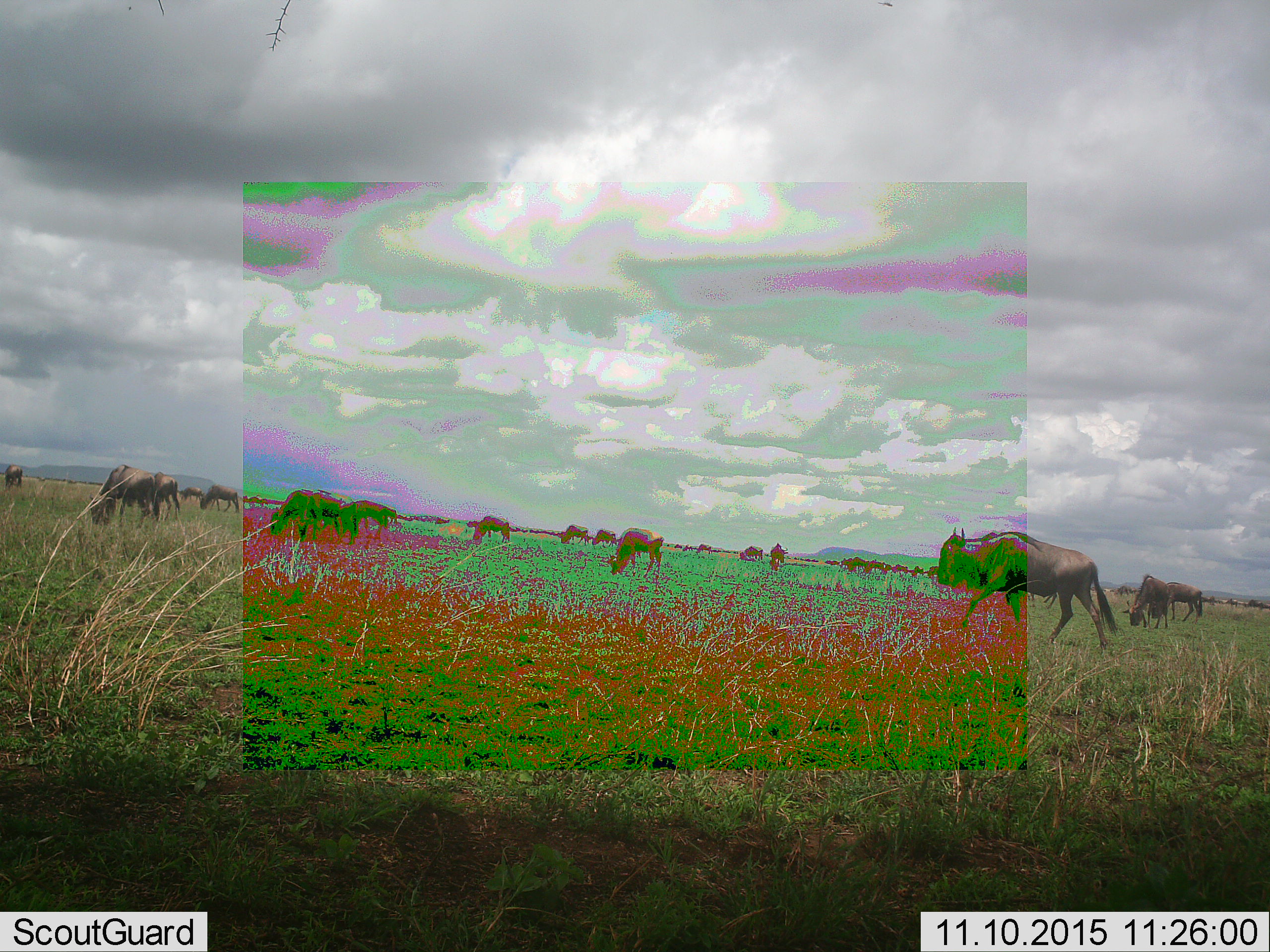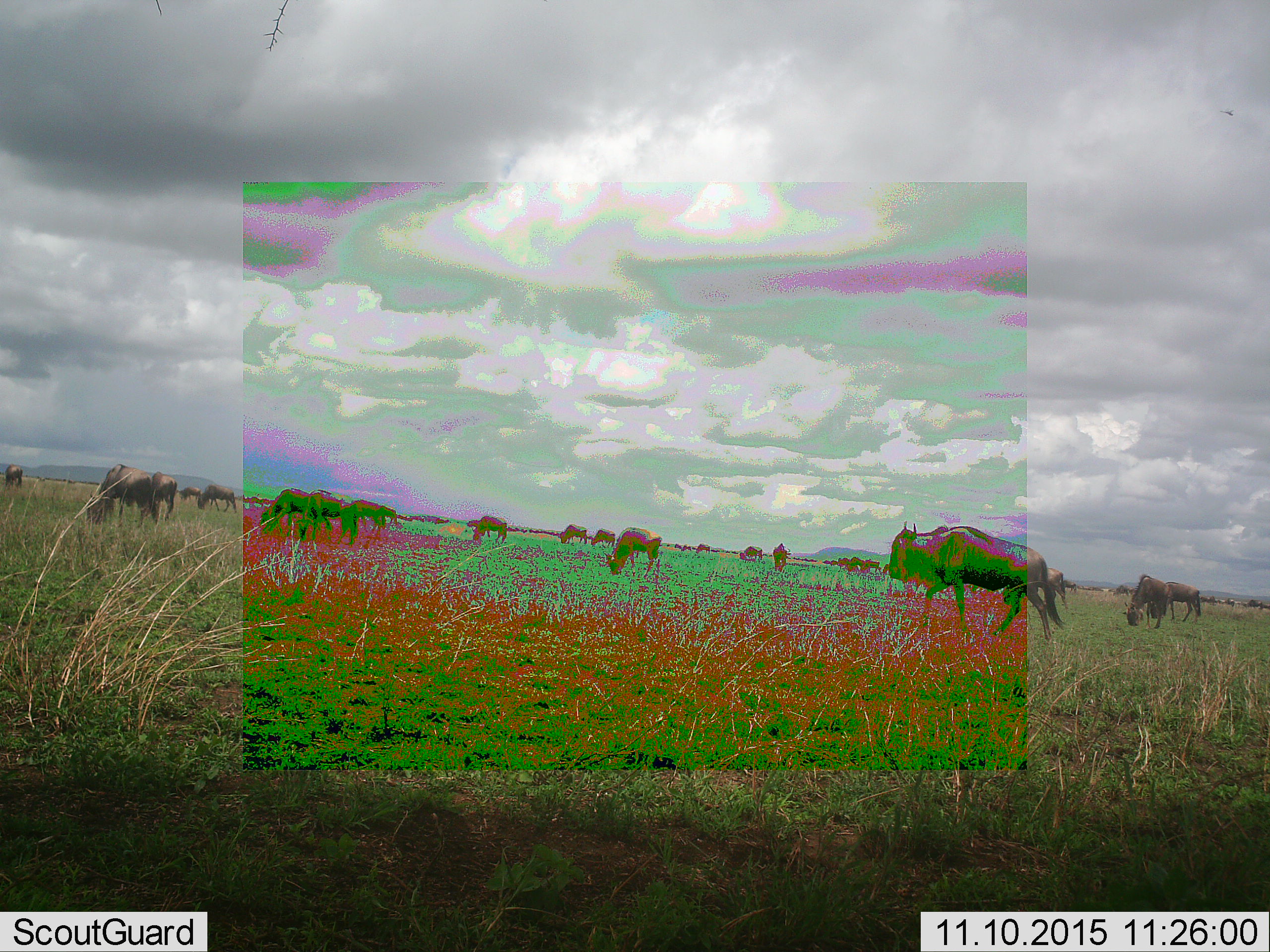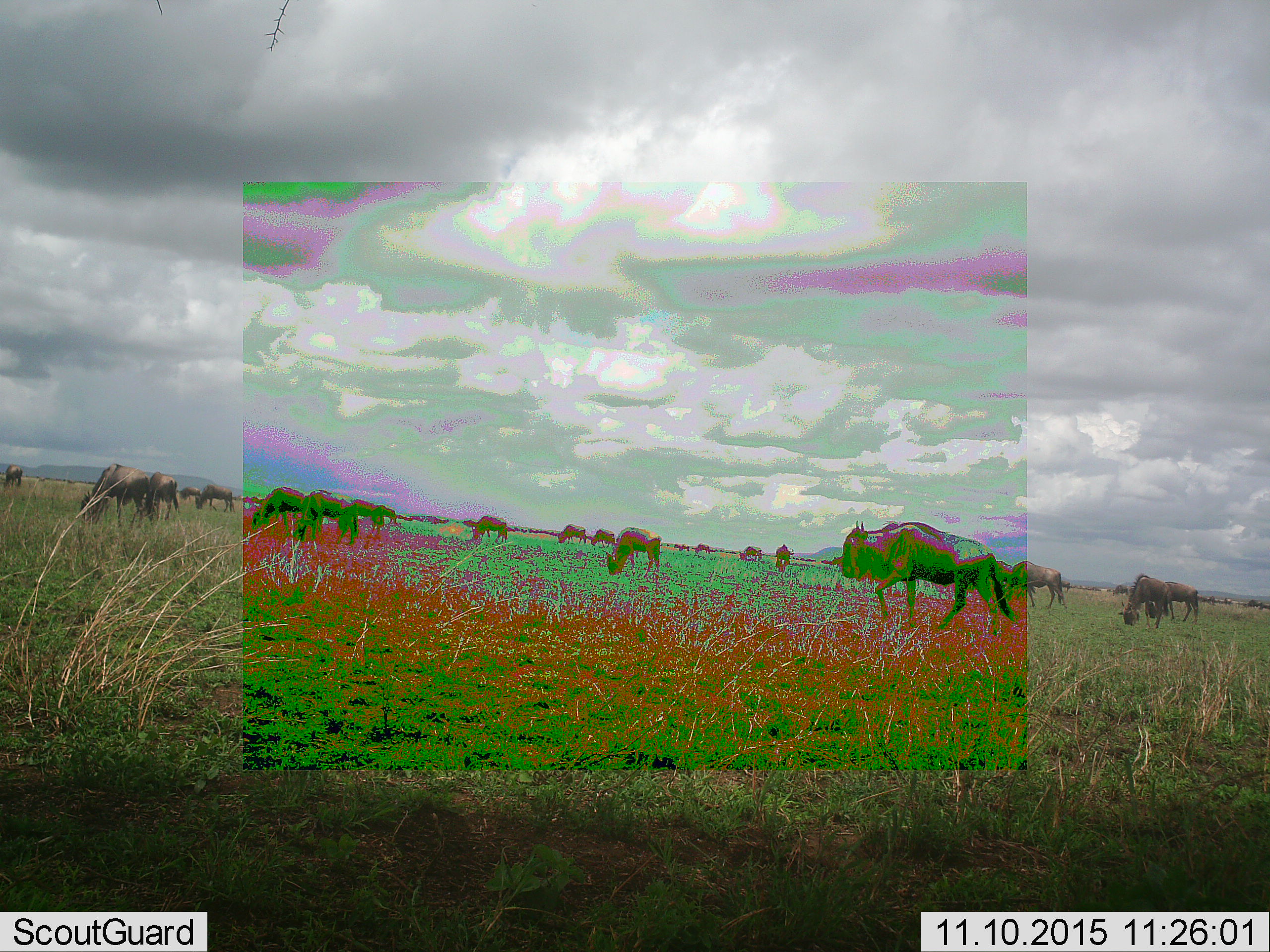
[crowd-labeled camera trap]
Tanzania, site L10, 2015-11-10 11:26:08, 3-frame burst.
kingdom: Animalia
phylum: Chordata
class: Mammalia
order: Artiodactyla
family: Bovidae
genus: Connochaetes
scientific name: Connochaetes taurinus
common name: blue wildebeest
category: wildebeest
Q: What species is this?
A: Wildebeest (blue wildebeest) (Connochaetes taurinus).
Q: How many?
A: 11-50.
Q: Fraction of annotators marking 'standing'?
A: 38%.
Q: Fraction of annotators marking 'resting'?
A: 0%.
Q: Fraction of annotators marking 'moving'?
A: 100%.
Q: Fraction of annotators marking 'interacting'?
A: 0%.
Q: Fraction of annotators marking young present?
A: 0%.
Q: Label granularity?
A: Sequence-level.